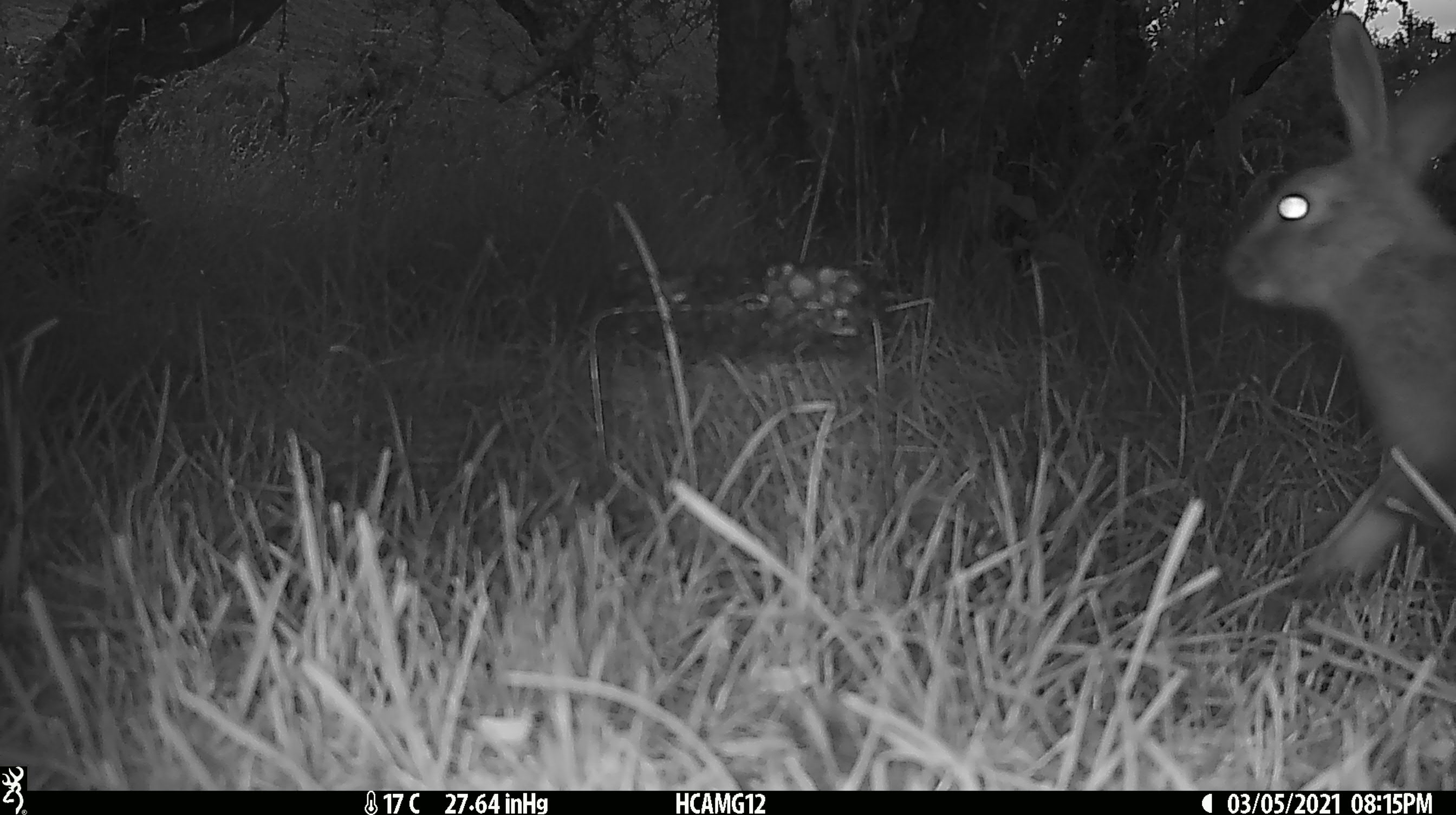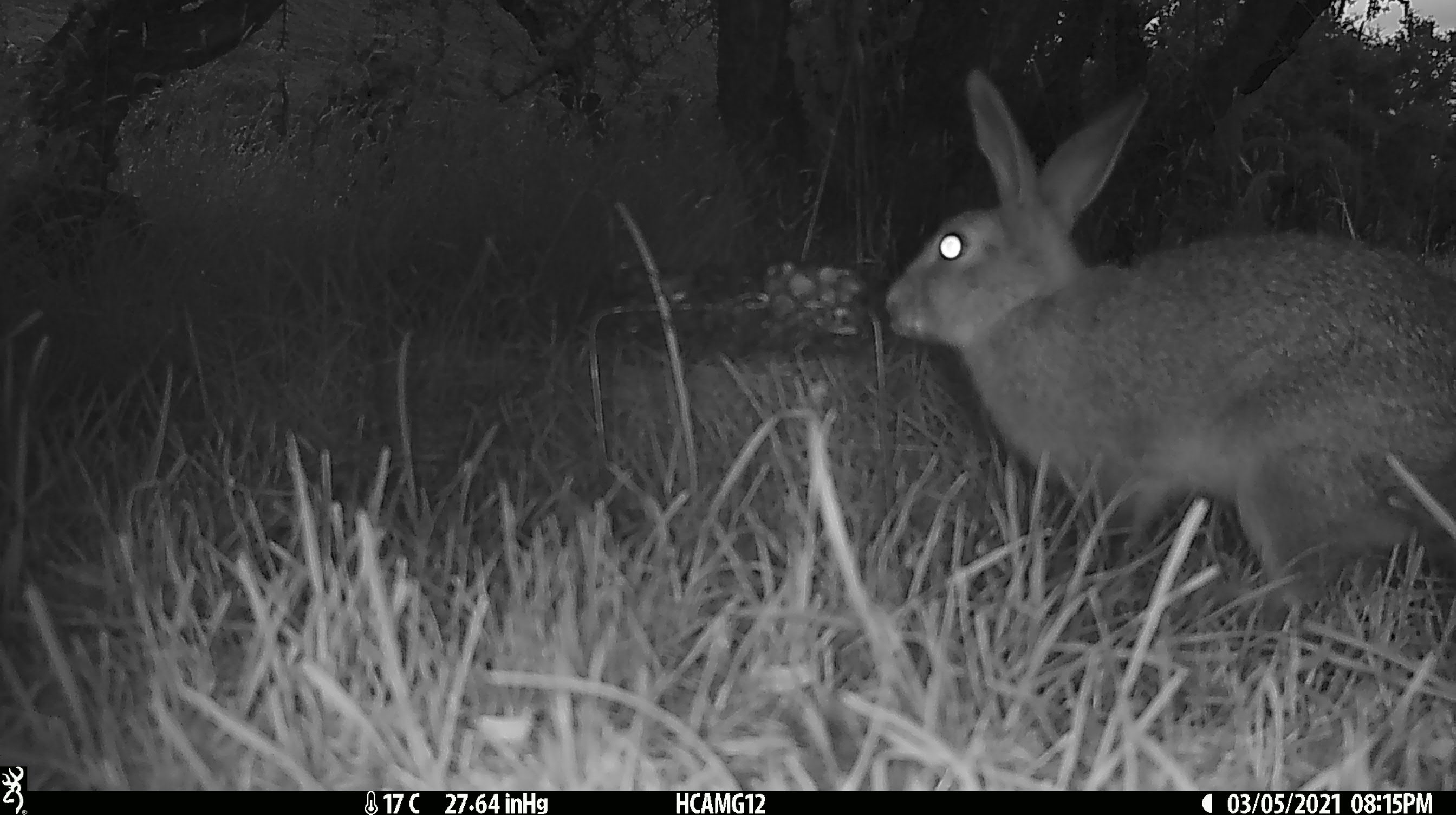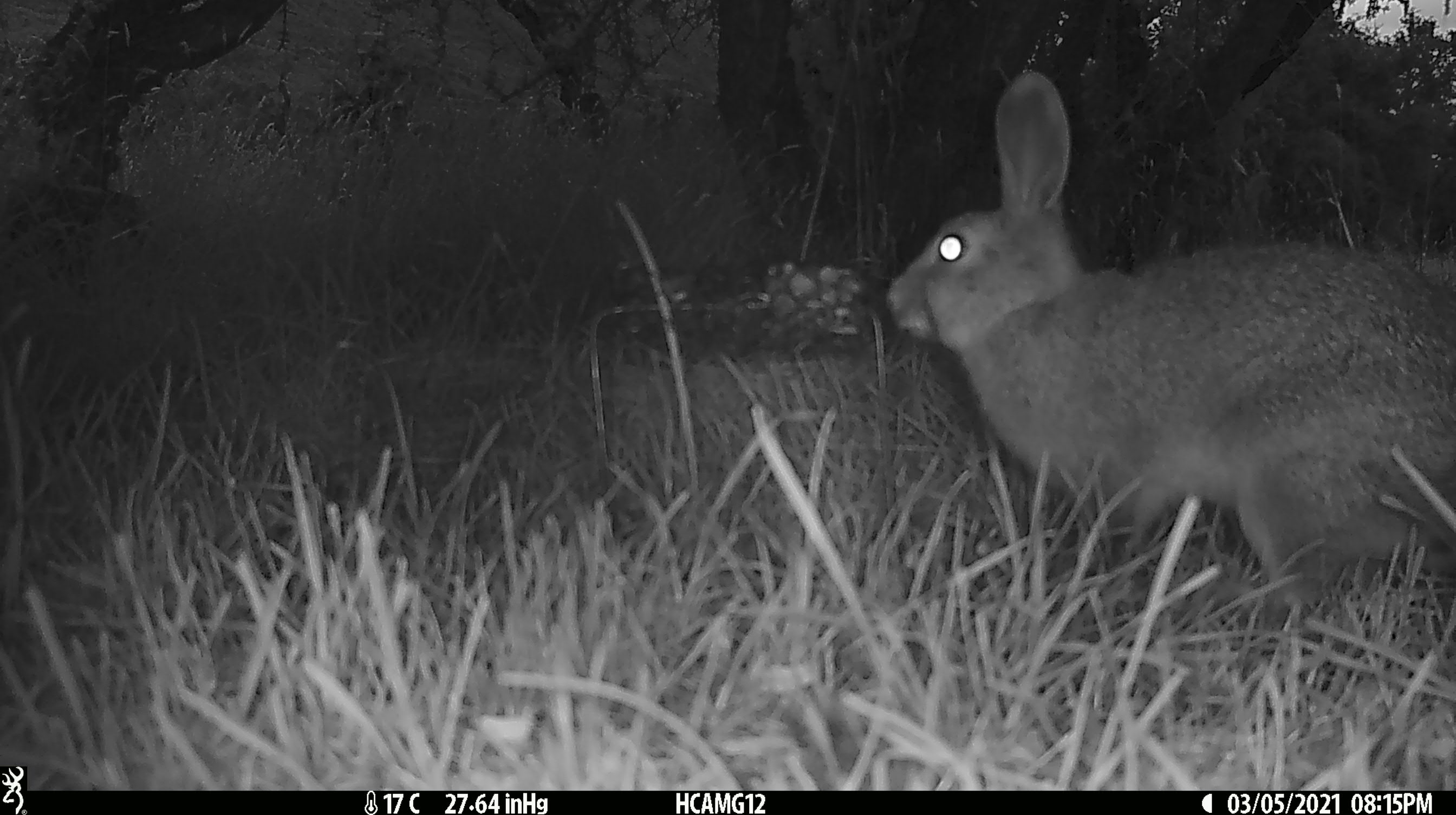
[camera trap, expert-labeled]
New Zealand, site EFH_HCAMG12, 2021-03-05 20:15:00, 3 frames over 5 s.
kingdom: Animalia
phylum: Chordata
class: Mammalia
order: Lagomorpha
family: Leporidae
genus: Lepus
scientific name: Lepus europaeus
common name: brown hare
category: hare